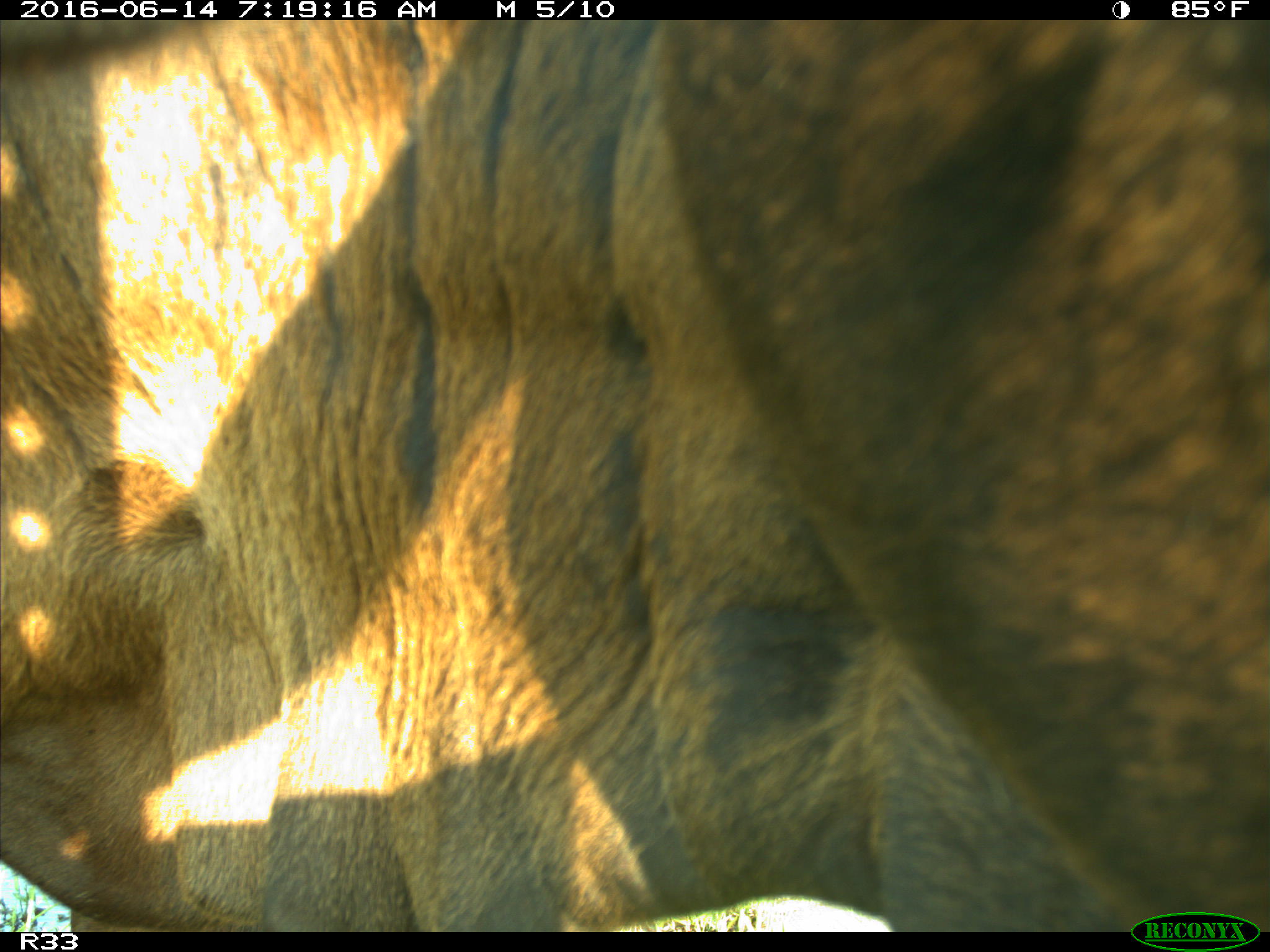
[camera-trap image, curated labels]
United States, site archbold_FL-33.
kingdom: Animalia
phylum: Chordata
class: Mammalia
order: Artiodactyla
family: Bovidae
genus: Bos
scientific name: Bos taurus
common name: domestic cow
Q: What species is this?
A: Bos taurus (domestic cow).